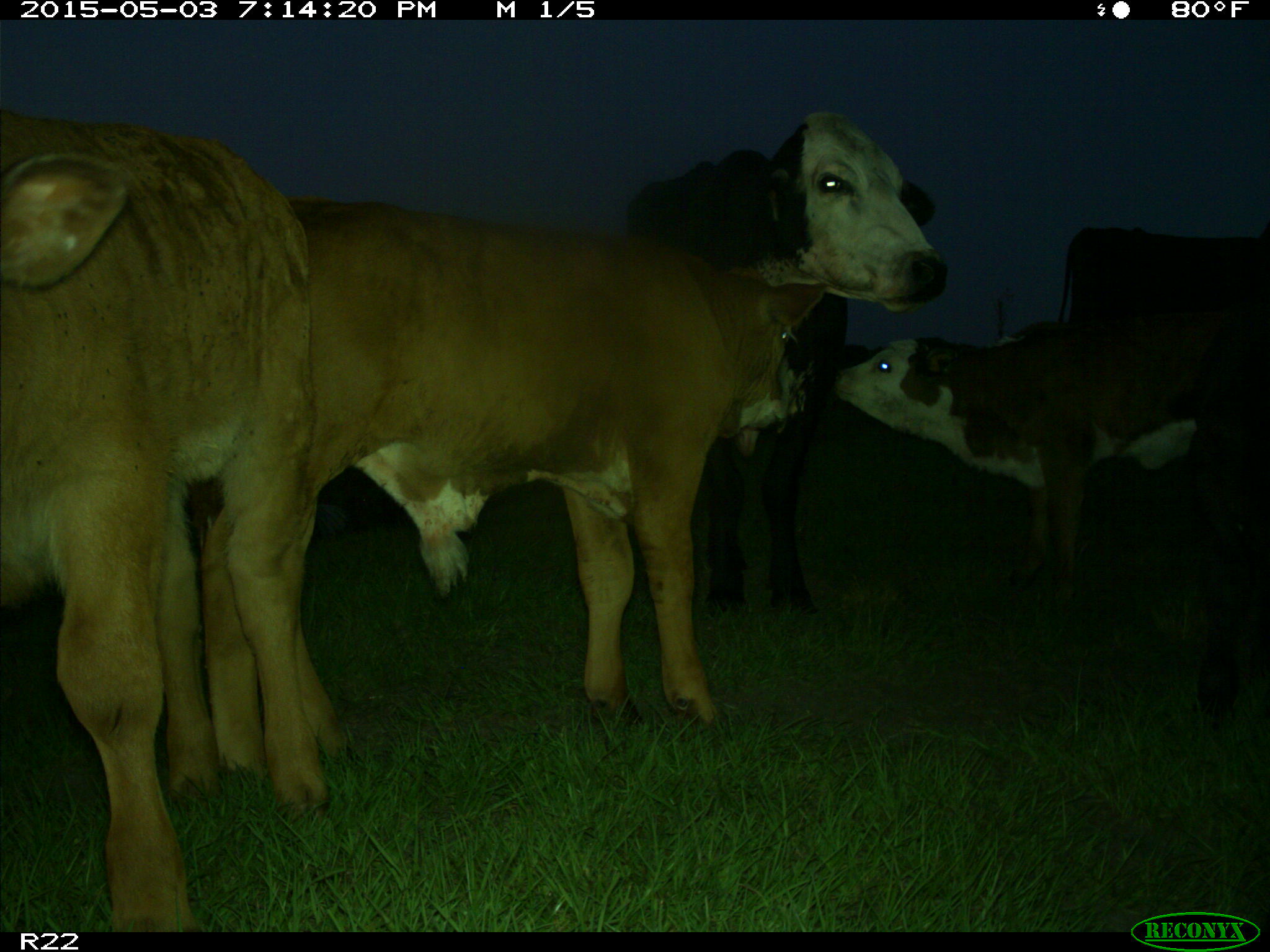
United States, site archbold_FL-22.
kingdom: Animalia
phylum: Chordata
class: Mammalia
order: Artiodactyla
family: Bovidae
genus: Bos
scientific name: Bos taurus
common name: domestic cow